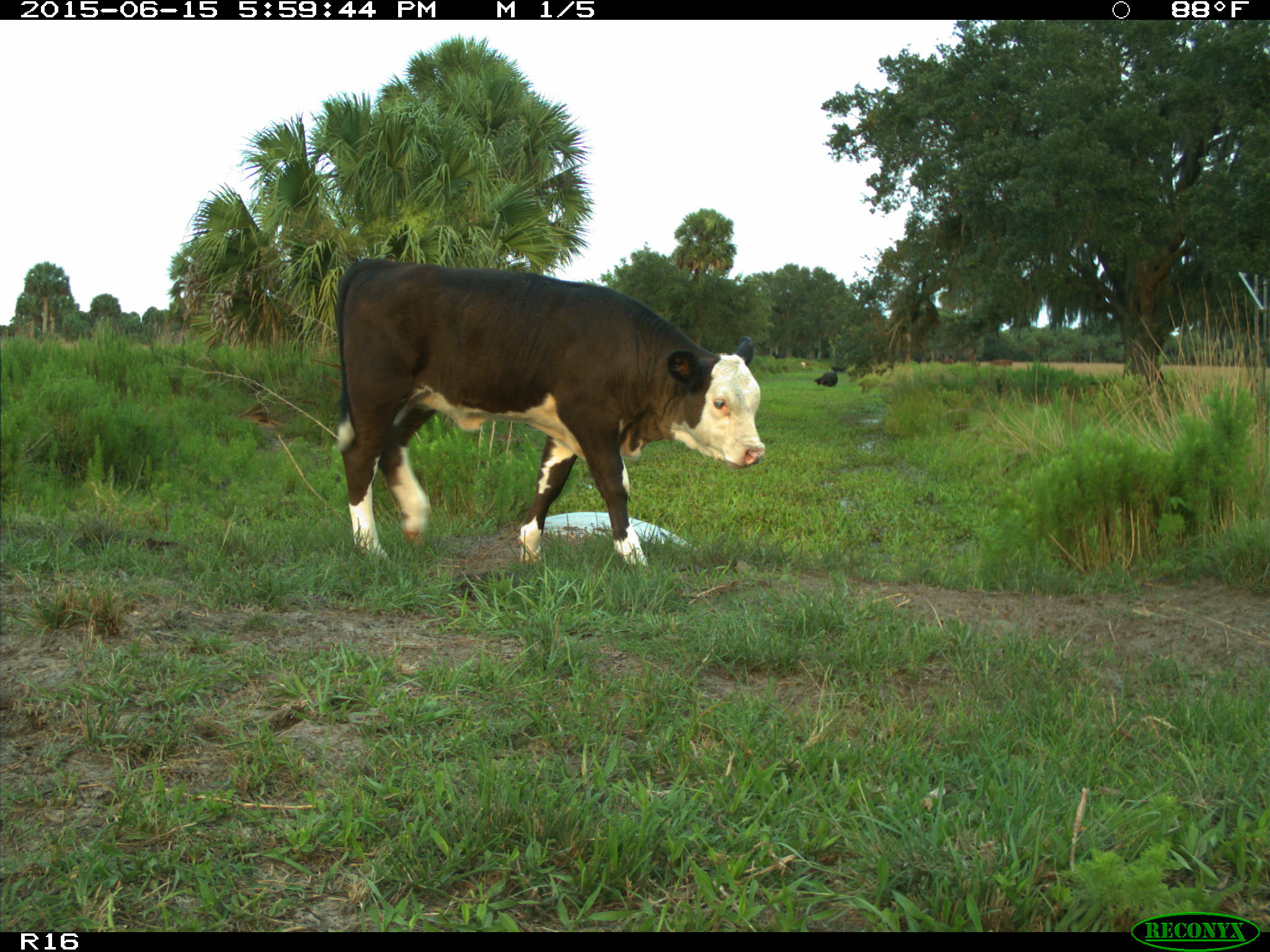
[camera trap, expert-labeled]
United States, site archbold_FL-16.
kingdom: Animalia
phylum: Chordata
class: Mammalia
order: Artiodactyla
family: Bovidae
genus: Bos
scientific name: Bos taurus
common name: domestic cow